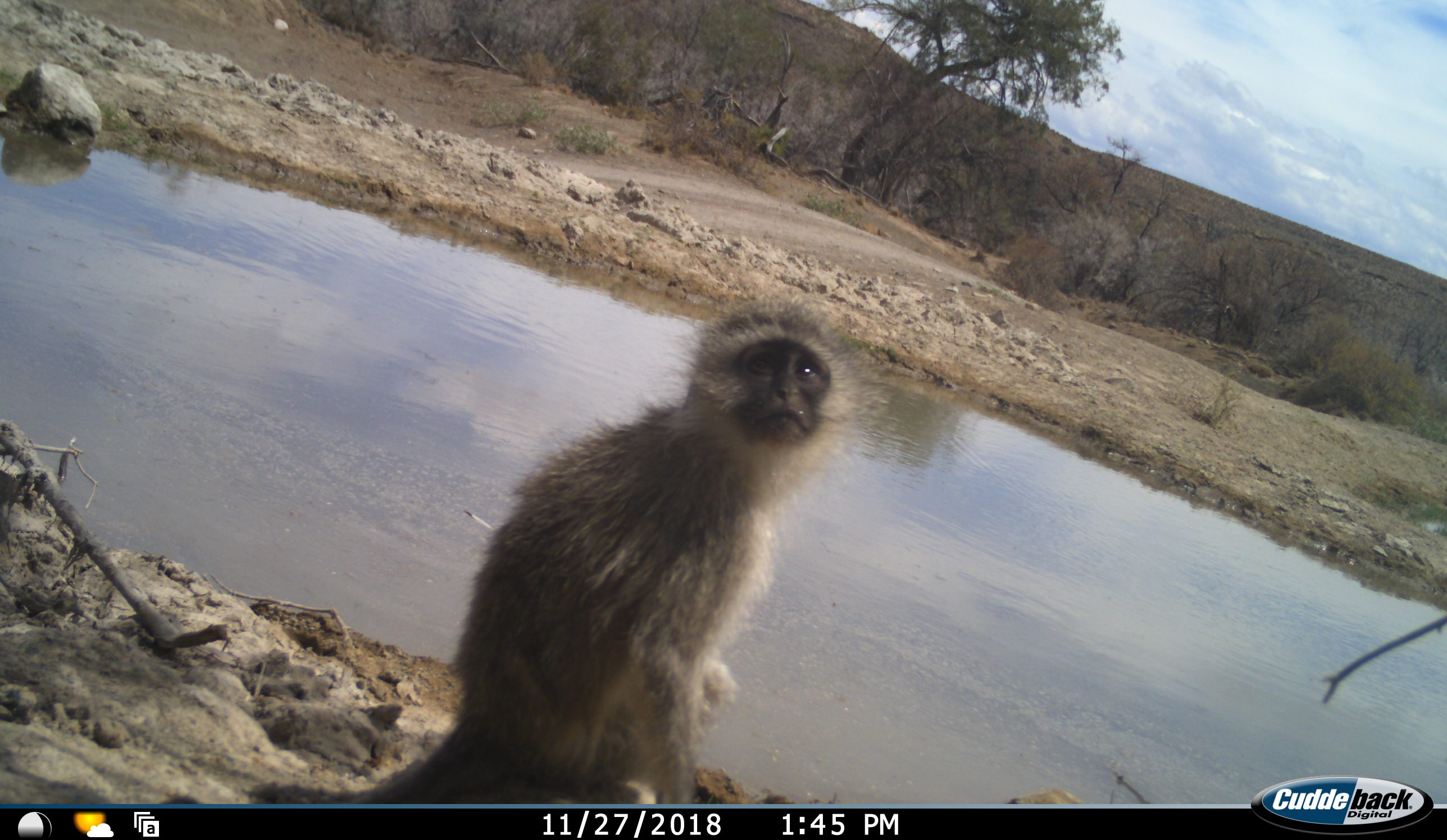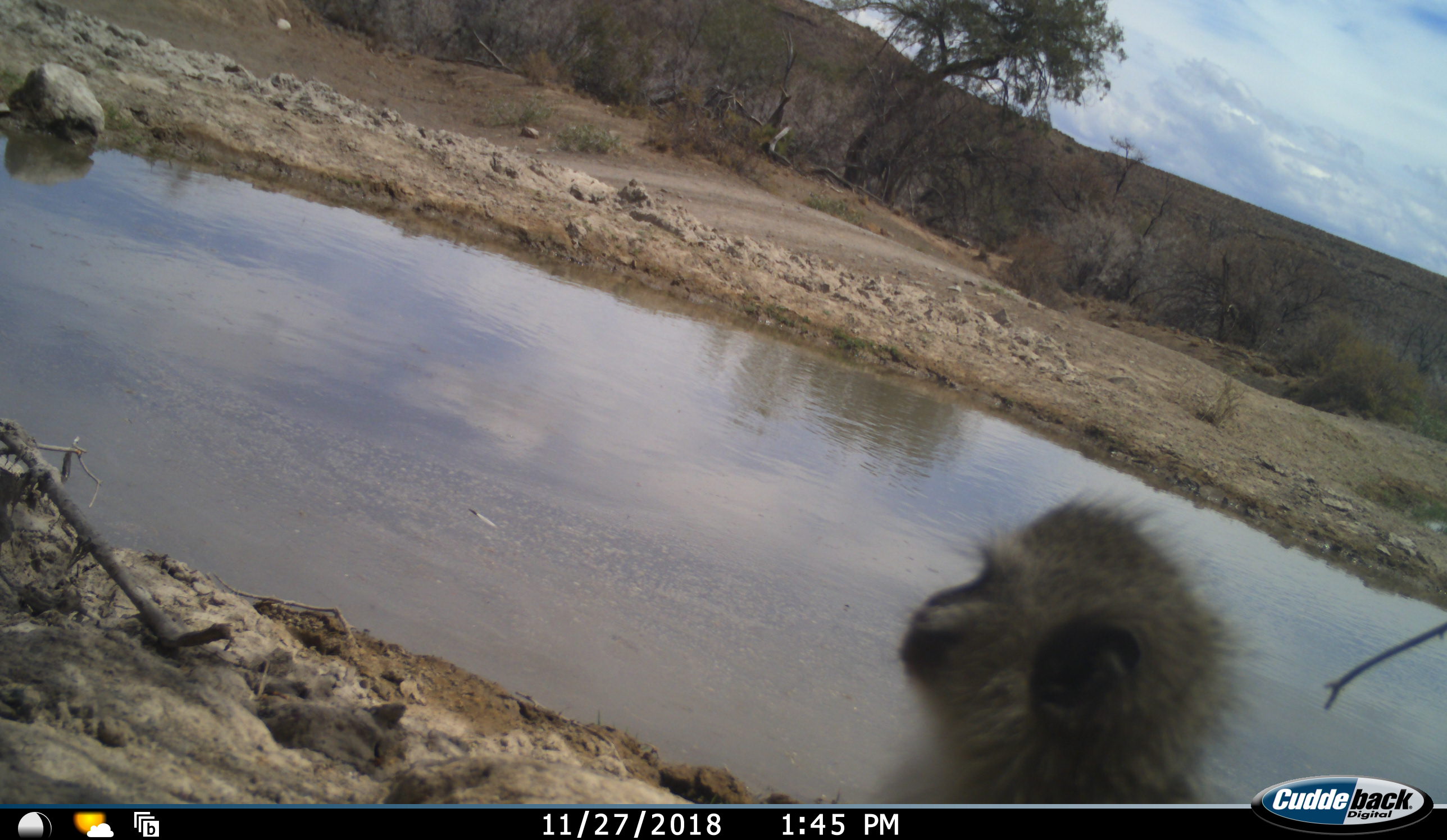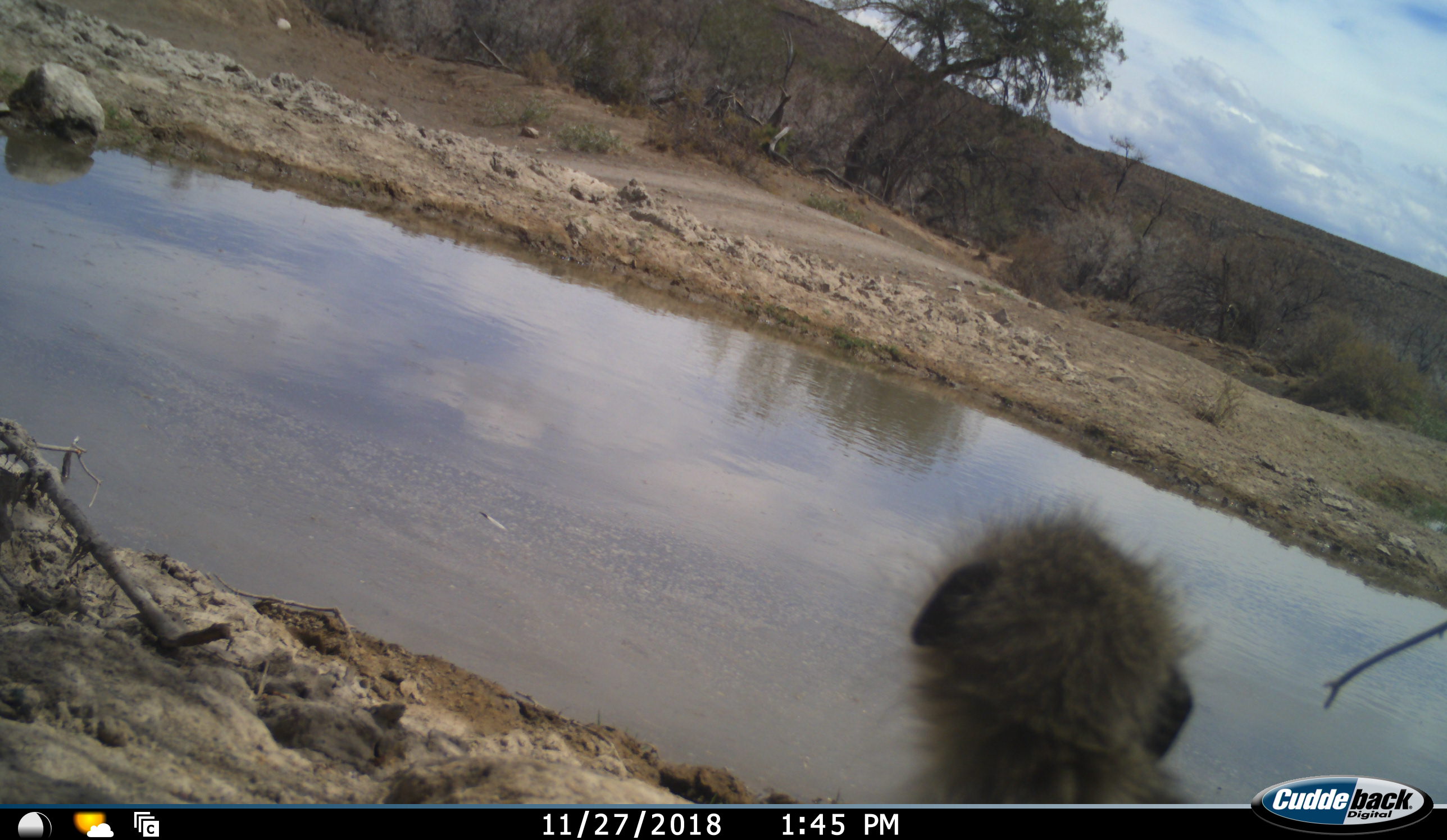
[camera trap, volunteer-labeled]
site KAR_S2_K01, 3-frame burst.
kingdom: Animalia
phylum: Chordata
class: Mammalia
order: Primates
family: Cercopithecidae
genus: Chlorocebus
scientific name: Chlorocebus pygerythrus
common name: vervet monkey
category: monkeyvervet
Monkeyvervet (vervet monkey) (Chlorocebus pygerythrus), count 1. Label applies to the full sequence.